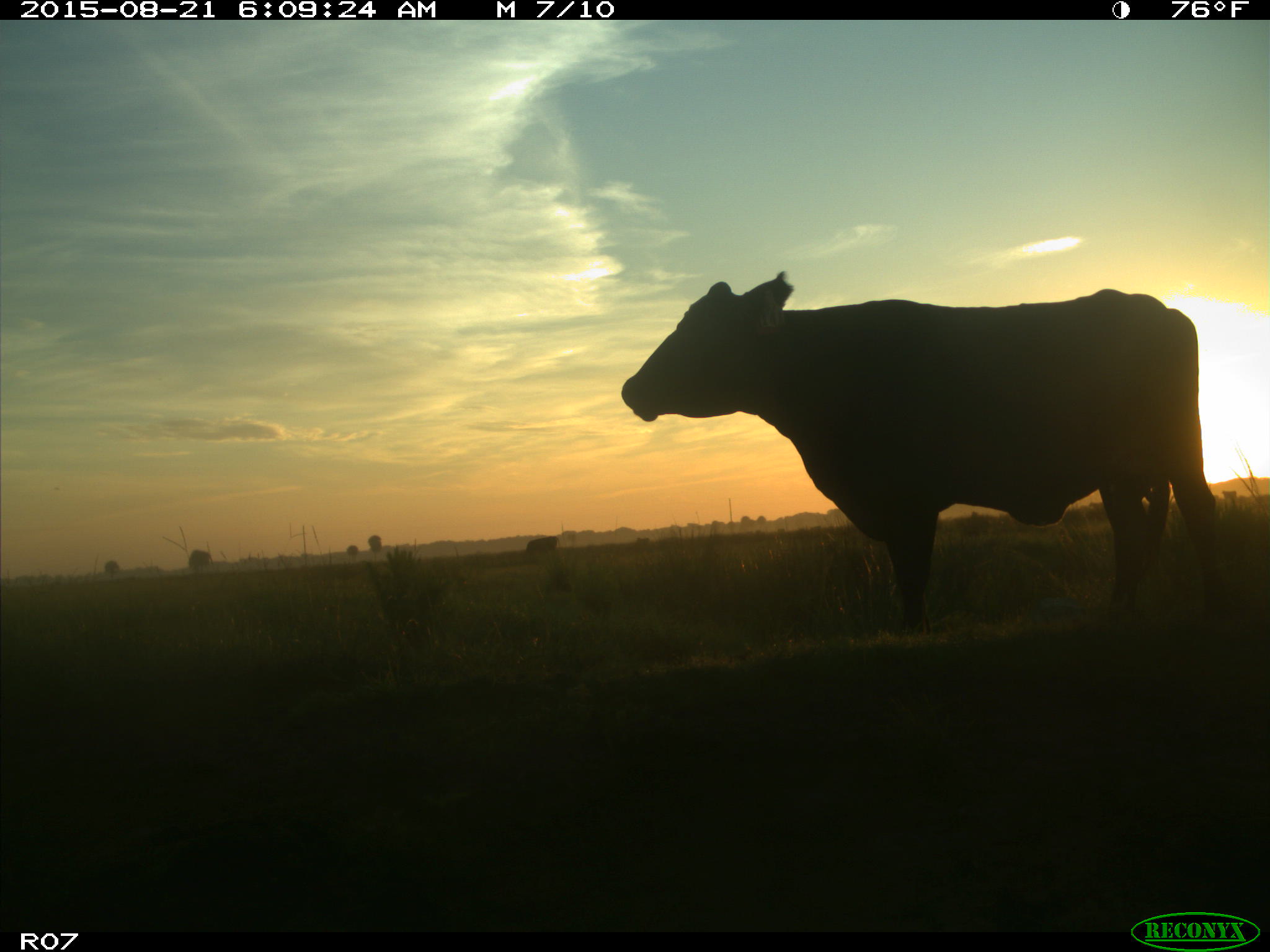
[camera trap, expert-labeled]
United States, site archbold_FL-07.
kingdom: Animalia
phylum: Chordata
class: Mammalia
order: Artiodactyla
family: Bovidae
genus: Bos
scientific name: Bos taurus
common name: domestic cow